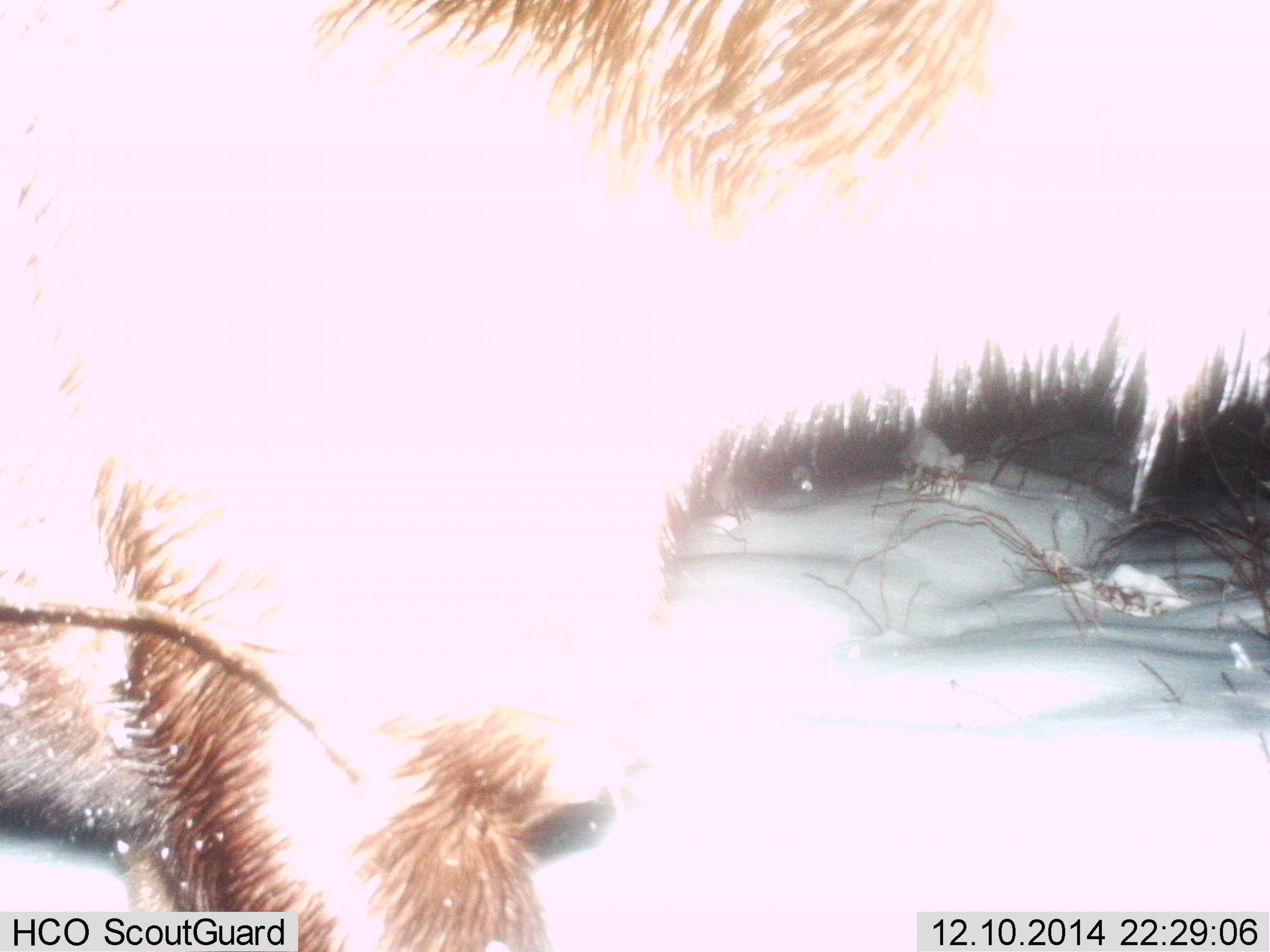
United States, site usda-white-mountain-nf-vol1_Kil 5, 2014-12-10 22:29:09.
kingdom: Animalia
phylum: Chordata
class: Mammalia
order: Artiodactyla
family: Cervidae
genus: Alces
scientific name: Alces alces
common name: moose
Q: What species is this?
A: Moose (Alces alces).